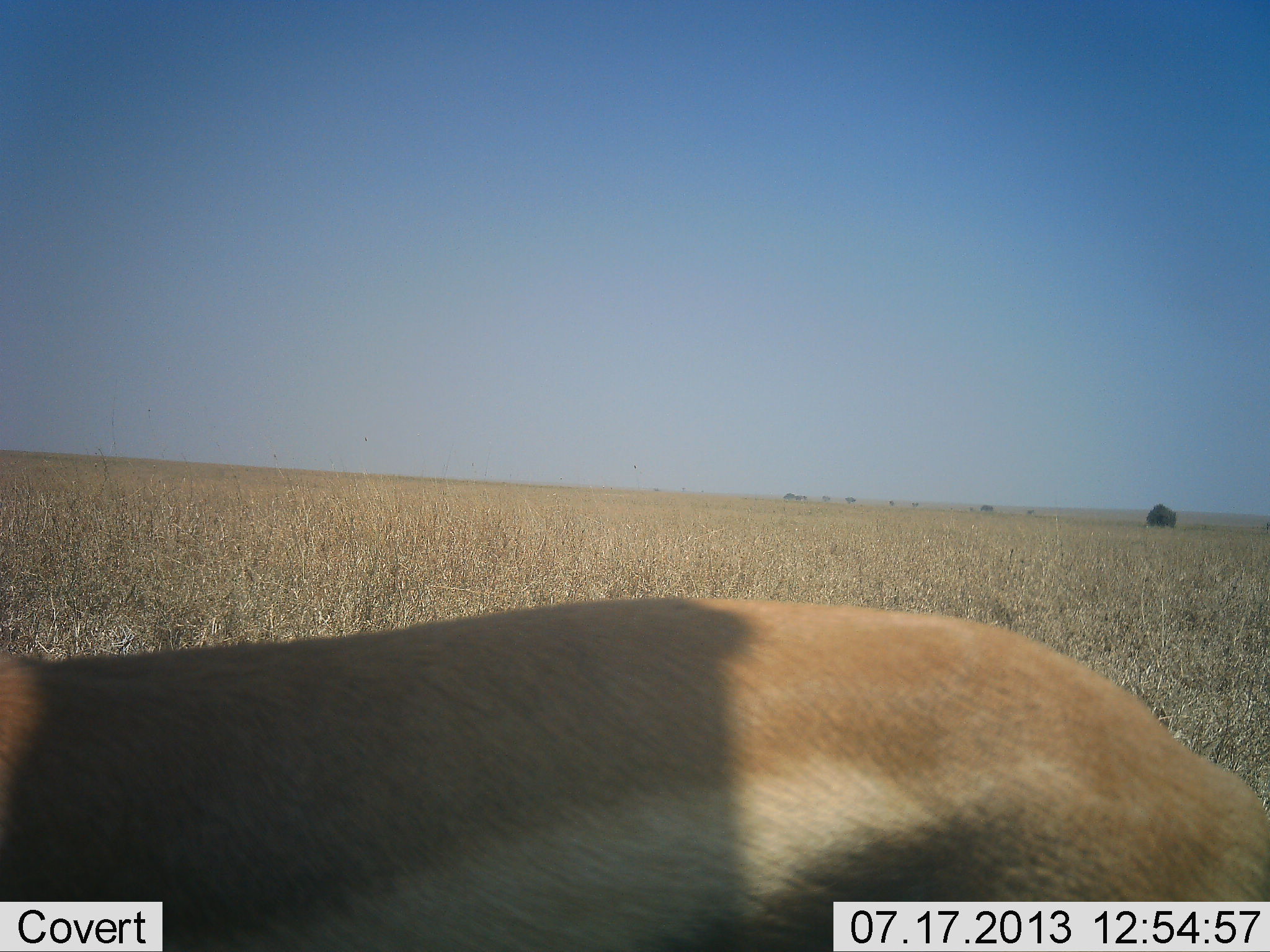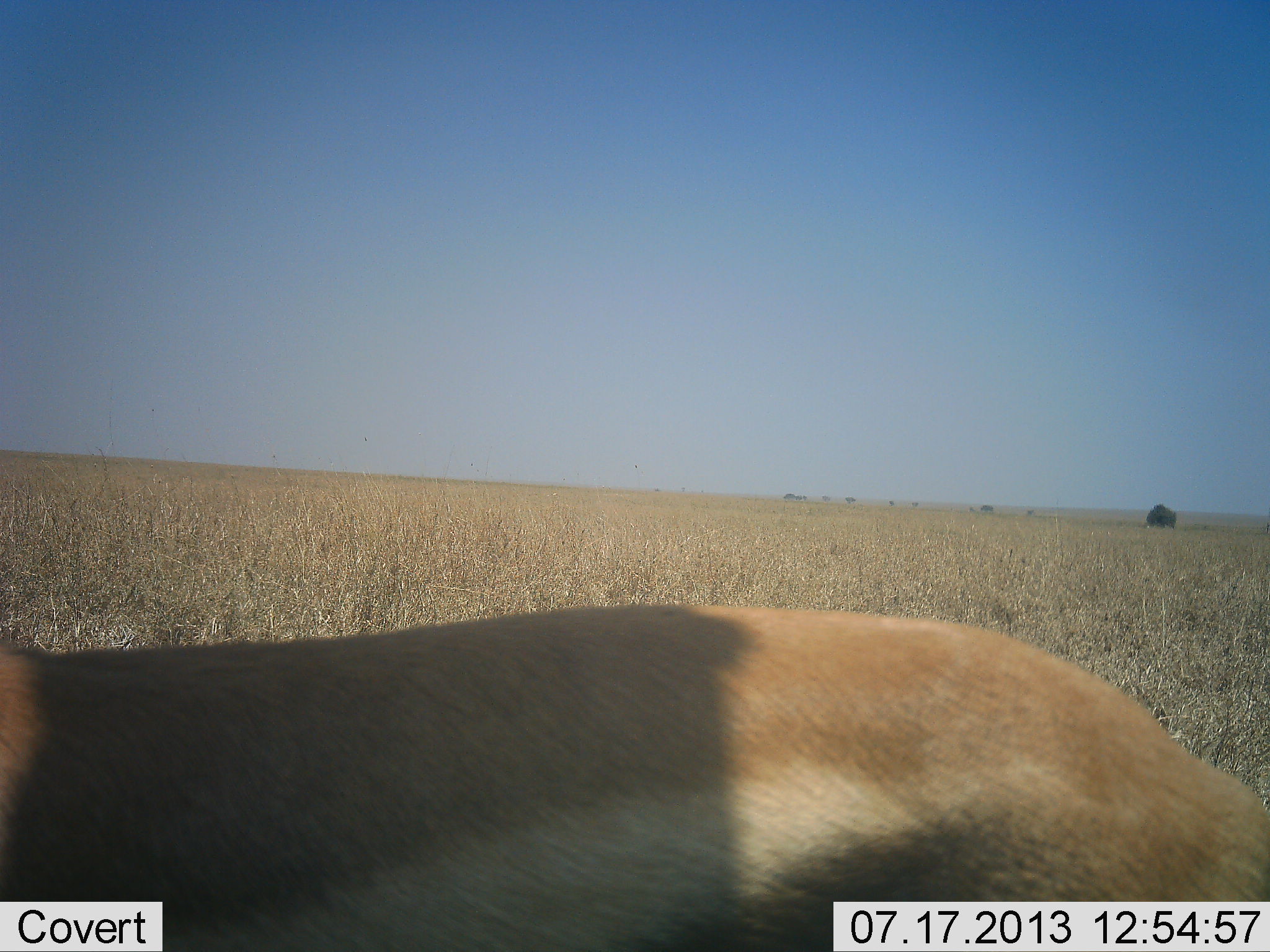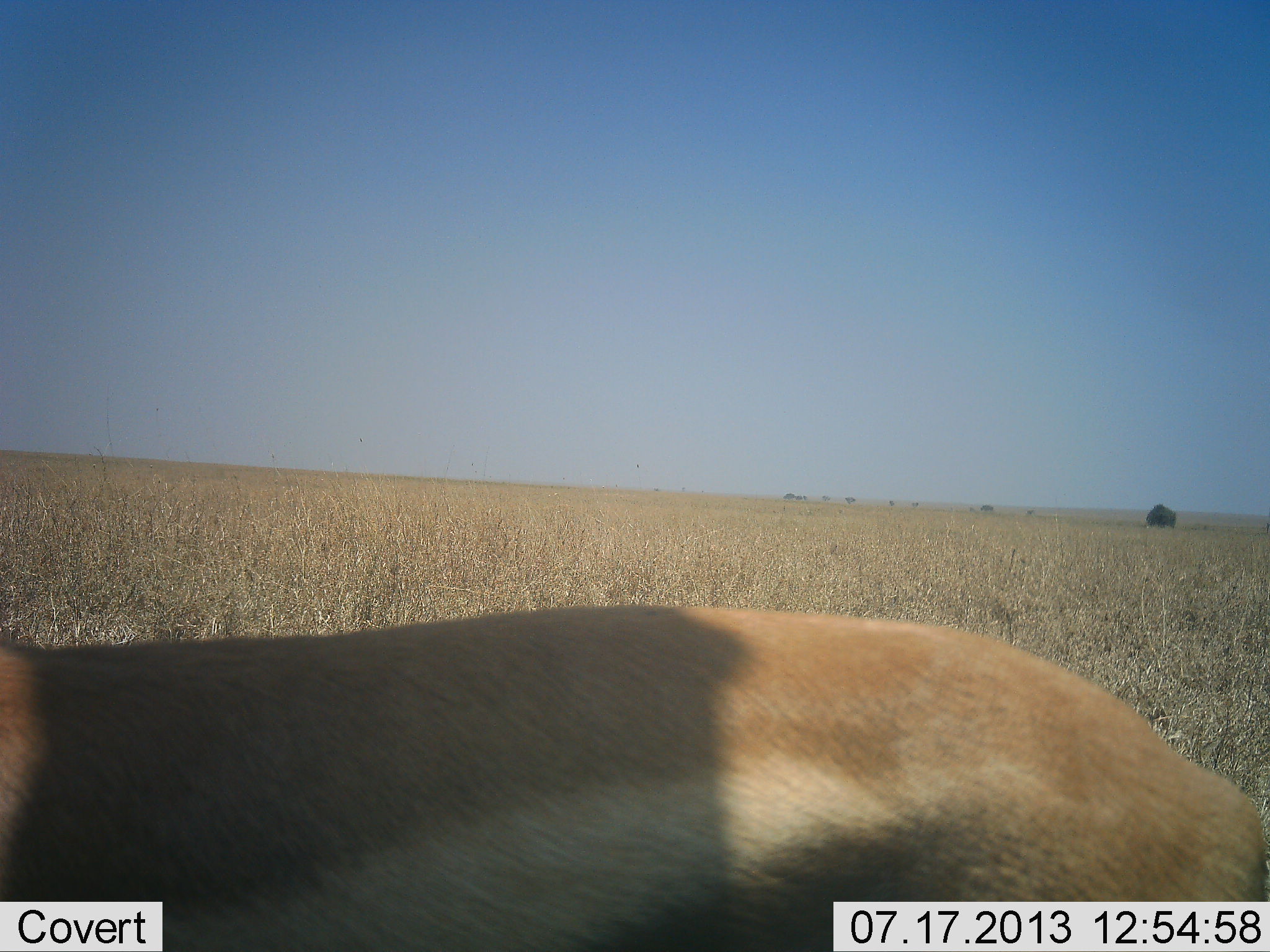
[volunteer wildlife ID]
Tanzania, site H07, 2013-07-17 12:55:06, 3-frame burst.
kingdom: Animalia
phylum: Chordata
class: Mammalia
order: Artiodactyla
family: Bovidae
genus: Eudorcas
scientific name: Eudorcas thomsonii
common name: thomson's gazelle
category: gazellethomsons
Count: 1.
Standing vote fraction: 100%.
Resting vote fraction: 0%.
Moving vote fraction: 0%.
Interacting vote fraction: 0%.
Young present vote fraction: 0%.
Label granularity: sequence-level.